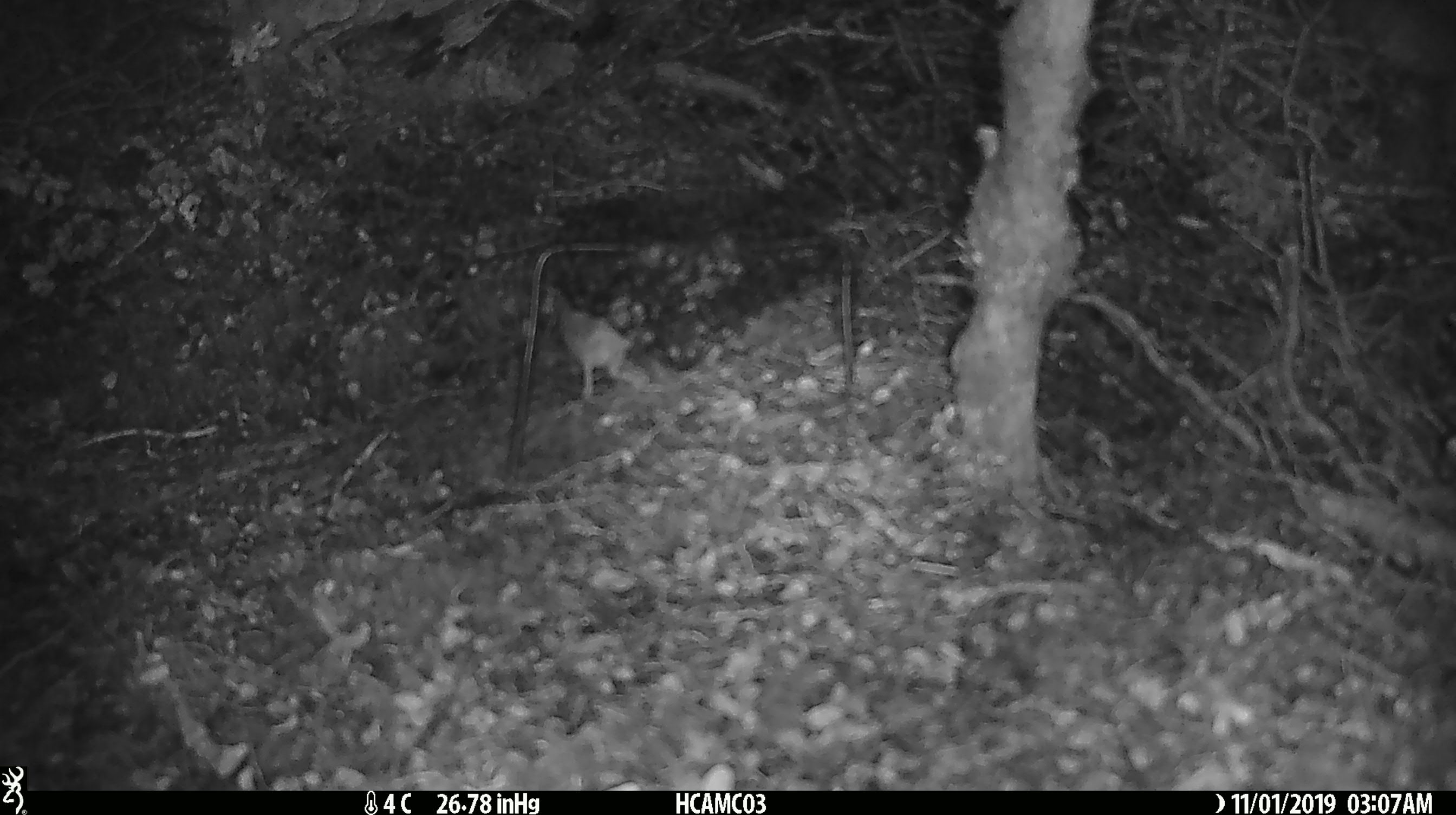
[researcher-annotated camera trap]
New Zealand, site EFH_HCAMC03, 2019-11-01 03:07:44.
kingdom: Animalia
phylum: Chordata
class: Mammalia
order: Rodentia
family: Muridae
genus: Mus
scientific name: Mus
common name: mouse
Mouse (Mus).